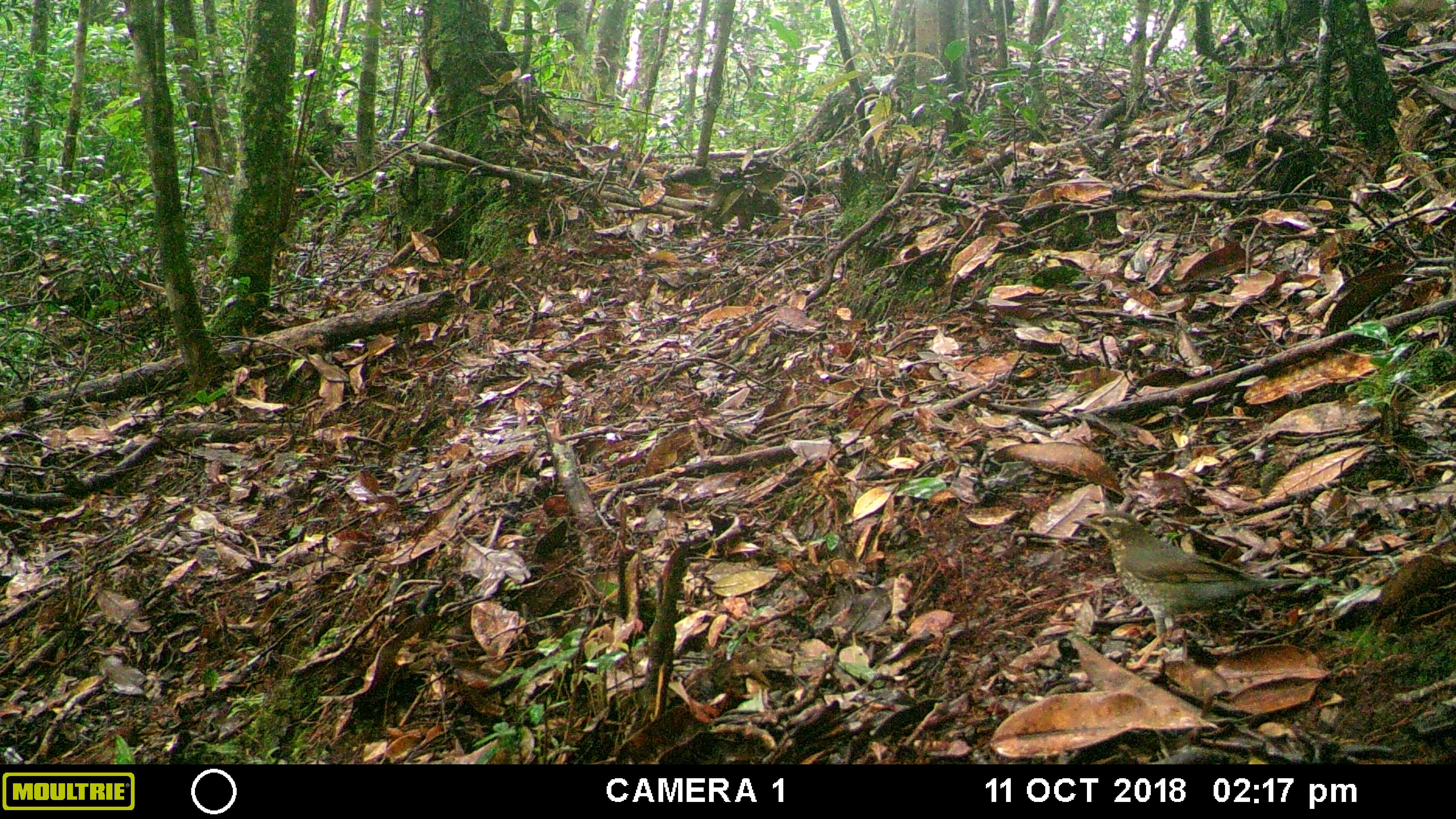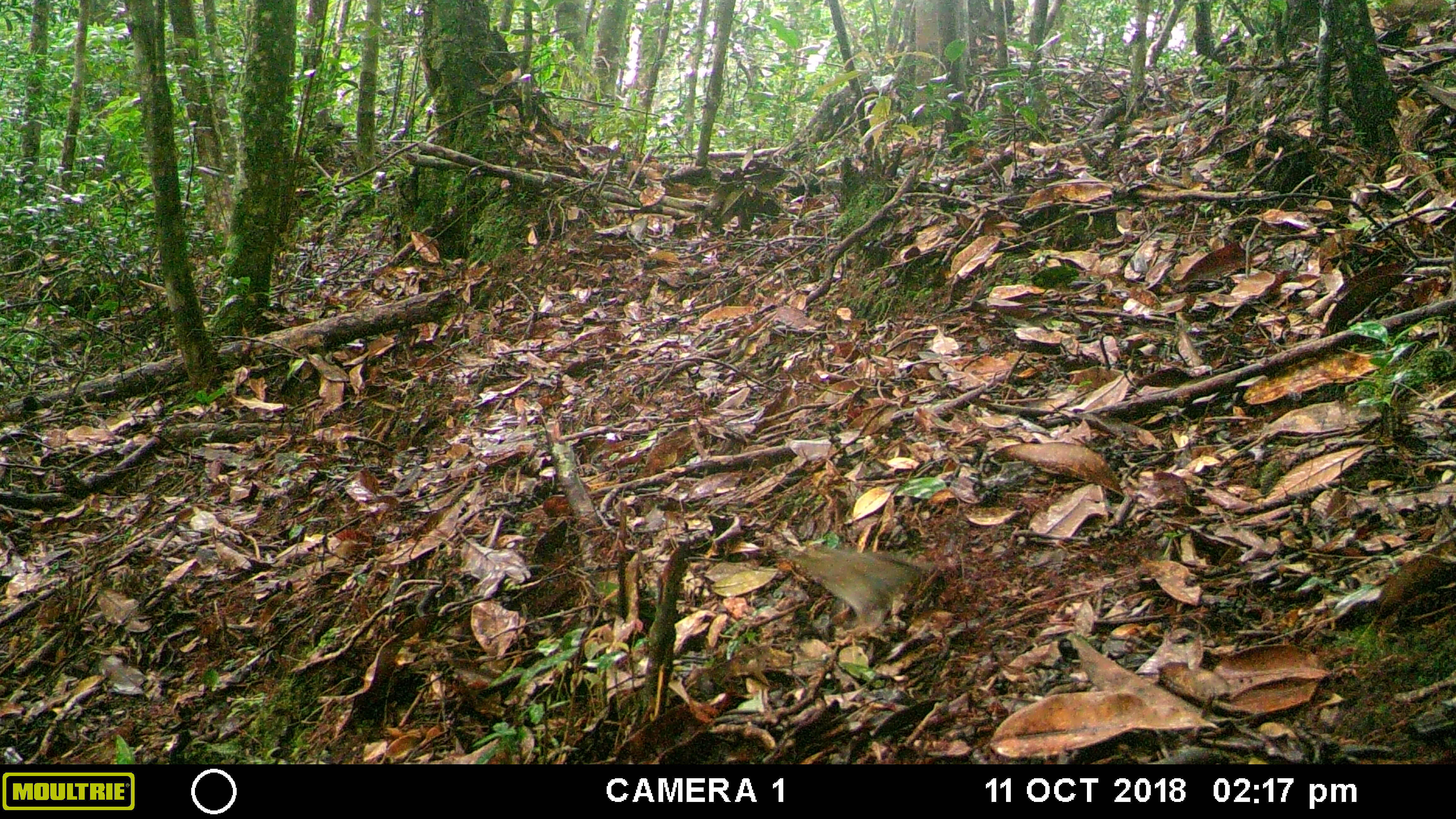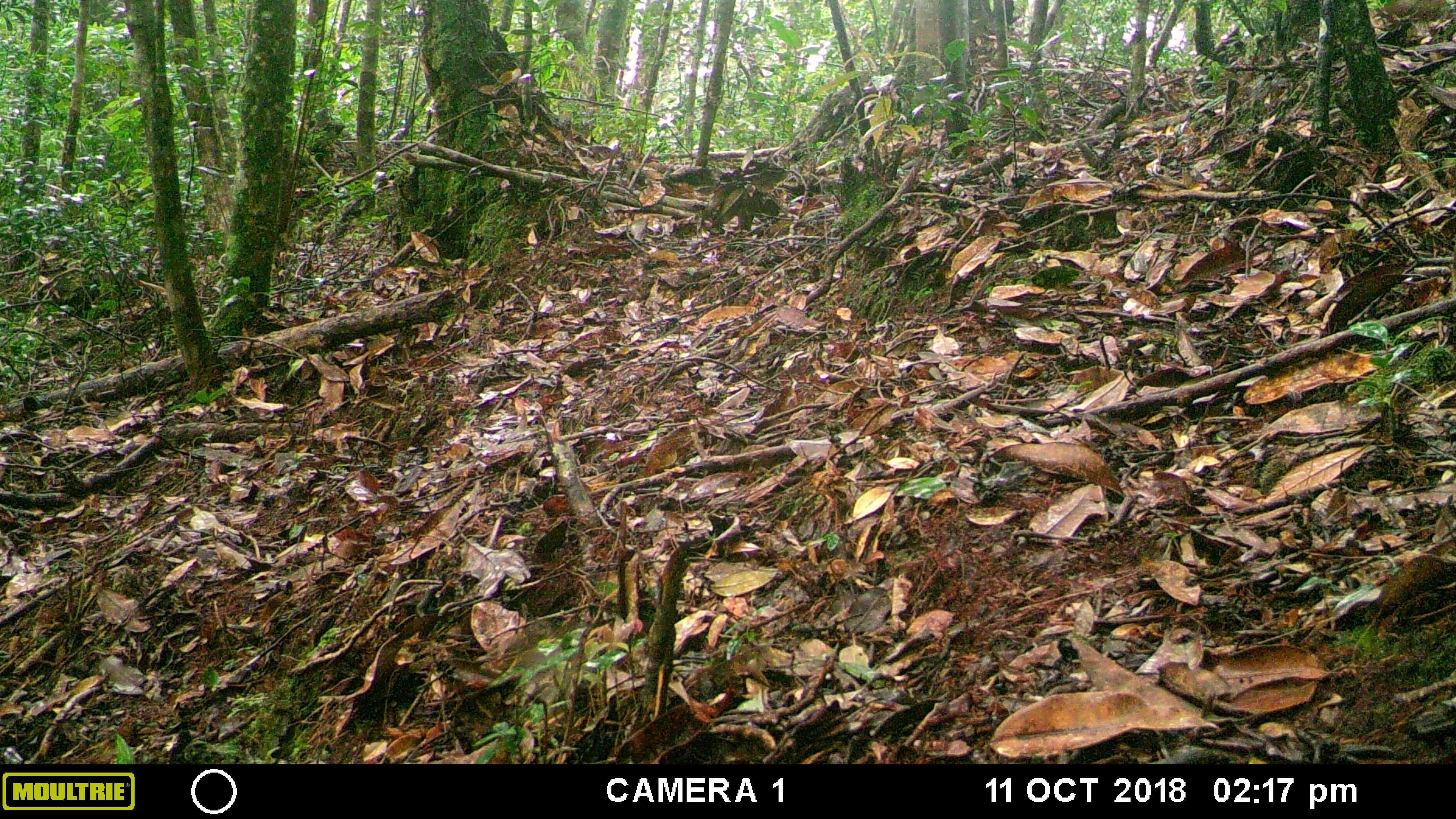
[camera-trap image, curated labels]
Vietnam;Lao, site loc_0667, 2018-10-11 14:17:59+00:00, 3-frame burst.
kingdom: Animalia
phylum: Chordata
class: Aves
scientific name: Aves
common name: bird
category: unidentified bird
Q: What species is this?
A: Unidentified bird (bird) (Aves).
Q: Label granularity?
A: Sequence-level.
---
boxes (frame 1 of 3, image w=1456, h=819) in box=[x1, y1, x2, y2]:
unidentified bird: box=[1070, 509, 1332, 641]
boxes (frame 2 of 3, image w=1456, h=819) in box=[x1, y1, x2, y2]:
unidentified bird: box=[777, 539, 939, 645]